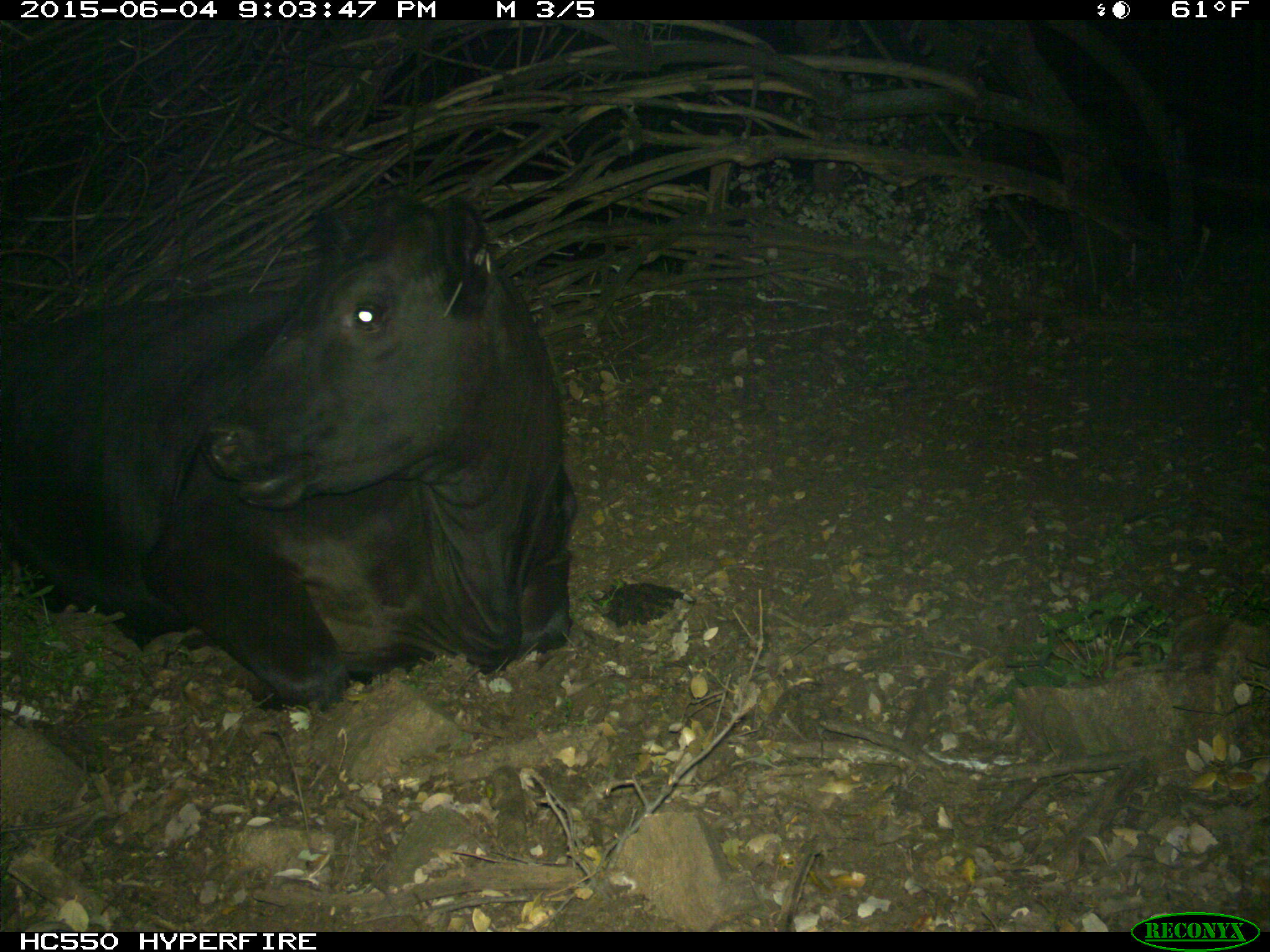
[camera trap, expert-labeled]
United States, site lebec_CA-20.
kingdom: Animalia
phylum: Chordata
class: Mammalia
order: Artiodactyla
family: Bovidae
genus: Bos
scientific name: Bos taurus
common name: domestic cow